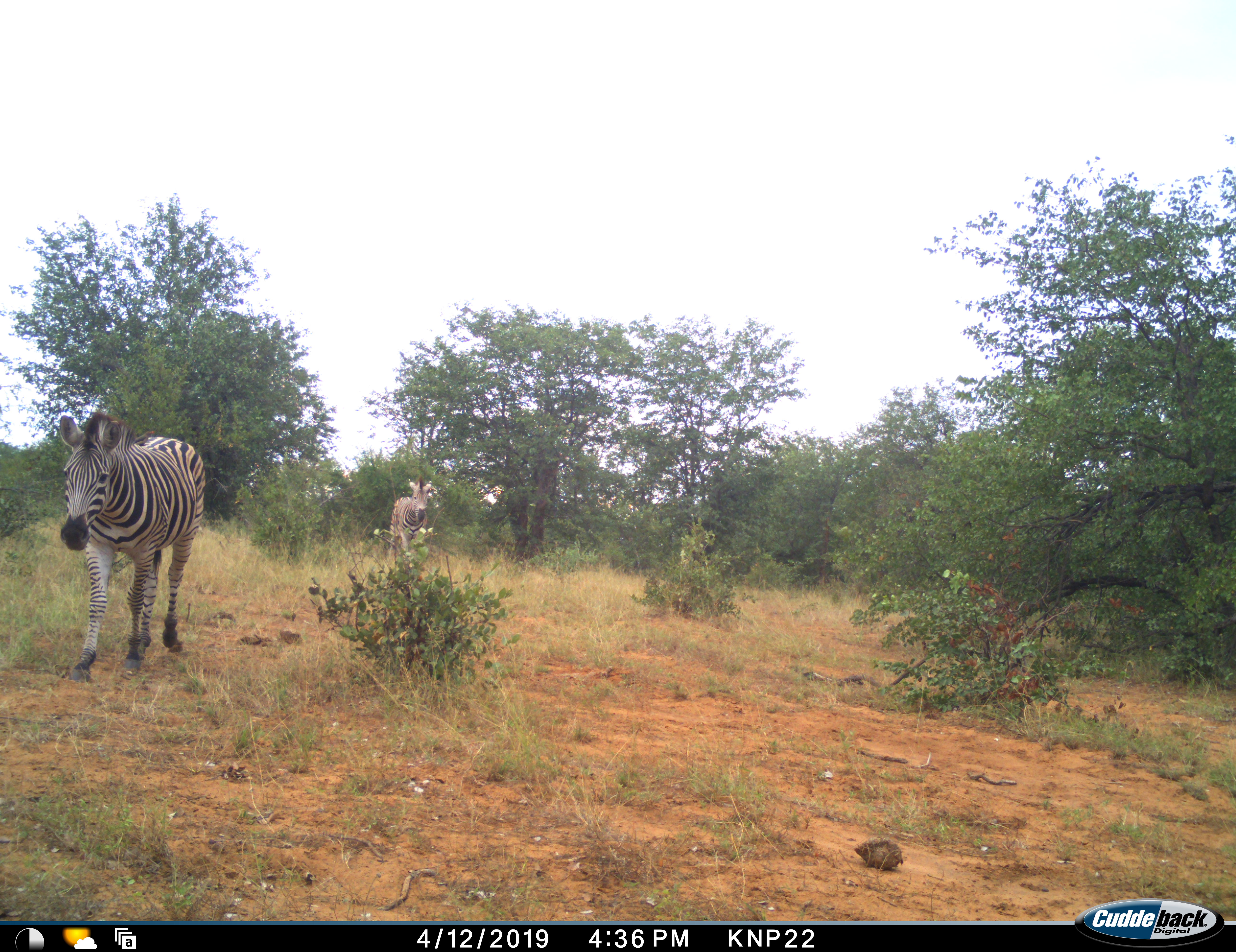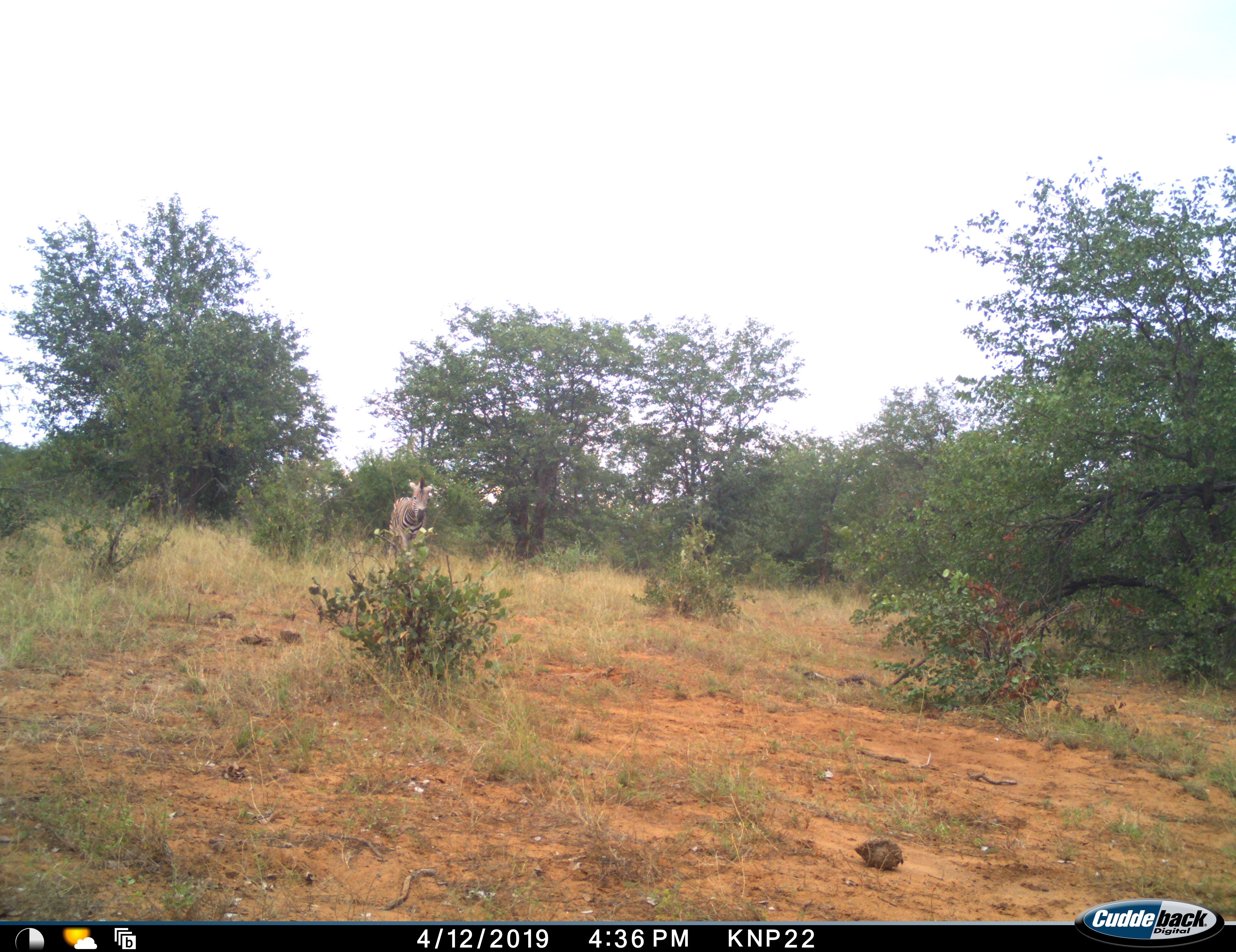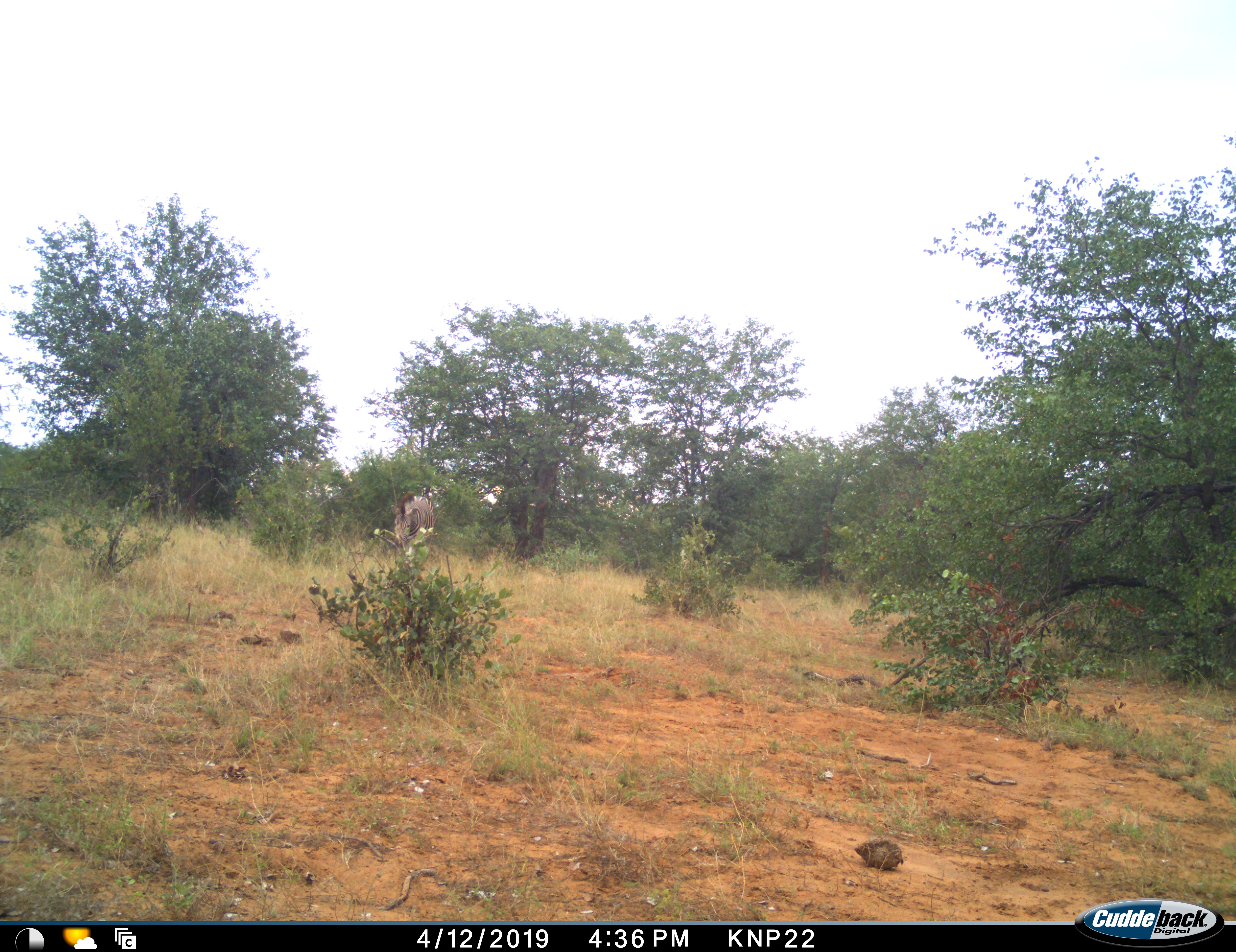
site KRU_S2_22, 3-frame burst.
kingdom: Animalia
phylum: Chordata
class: Mammalia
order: Perissodactyla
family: Equidae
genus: Equus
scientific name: Equus quagga burchellii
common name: burchell's zebra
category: zebraburchells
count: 2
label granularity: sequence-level